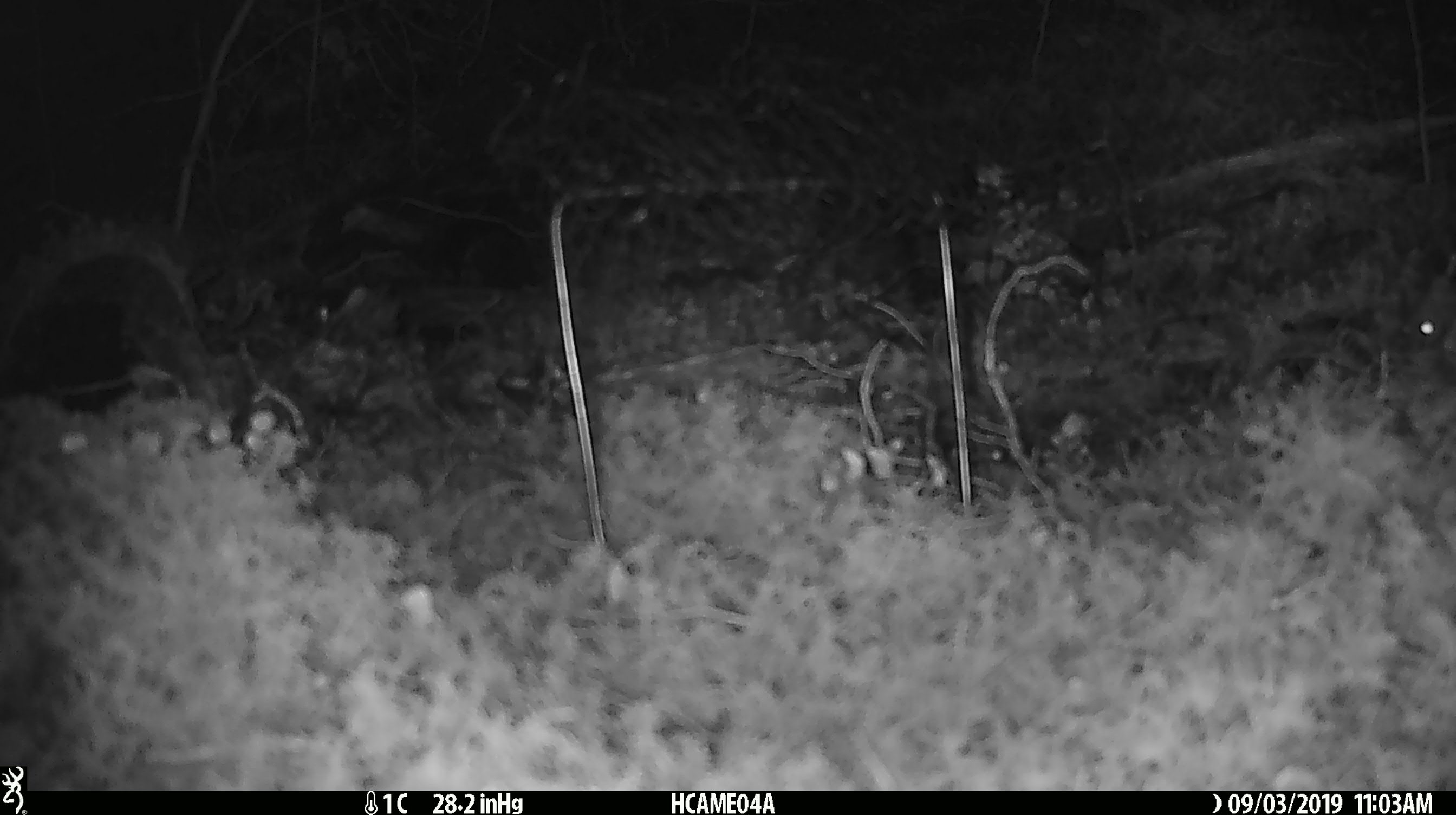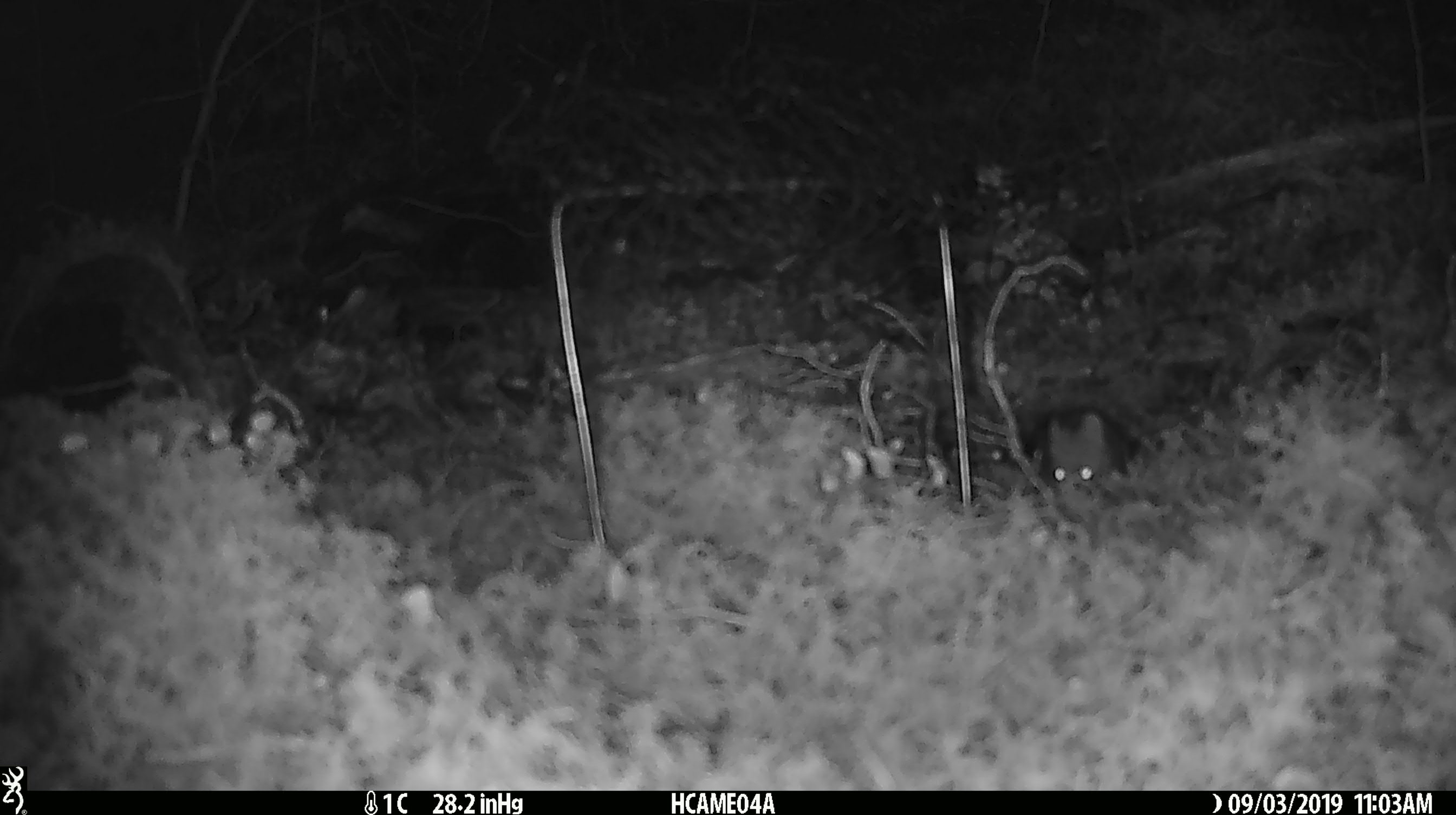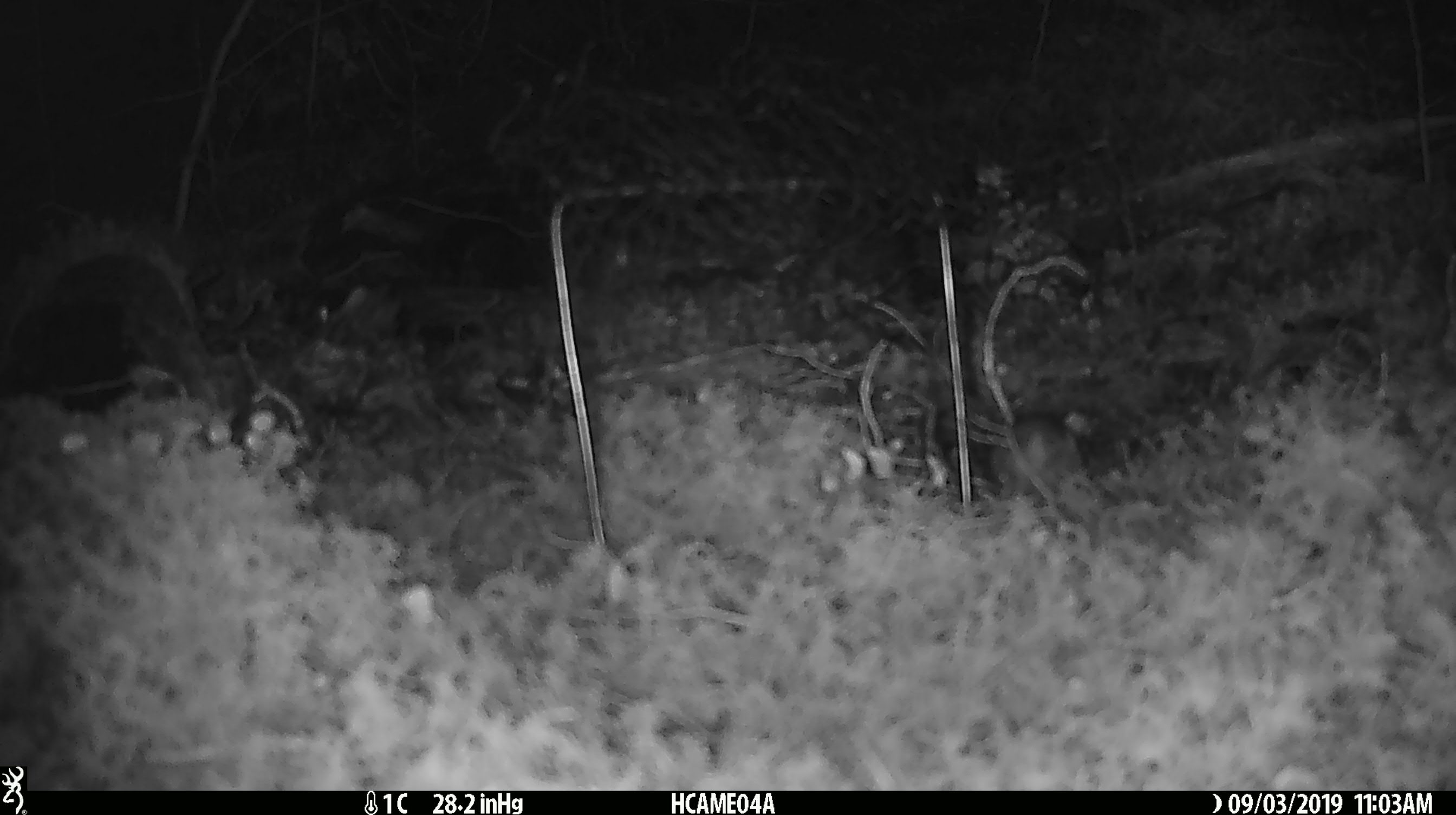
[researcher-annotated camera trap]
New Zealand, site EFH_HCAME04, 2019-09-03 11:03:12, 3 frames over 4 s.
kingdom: Animalia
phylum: Chordata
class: Mammalia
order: Rodentia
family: Muridae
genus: Mus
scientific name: Mus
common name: mouse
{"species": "mouse (Mus)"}